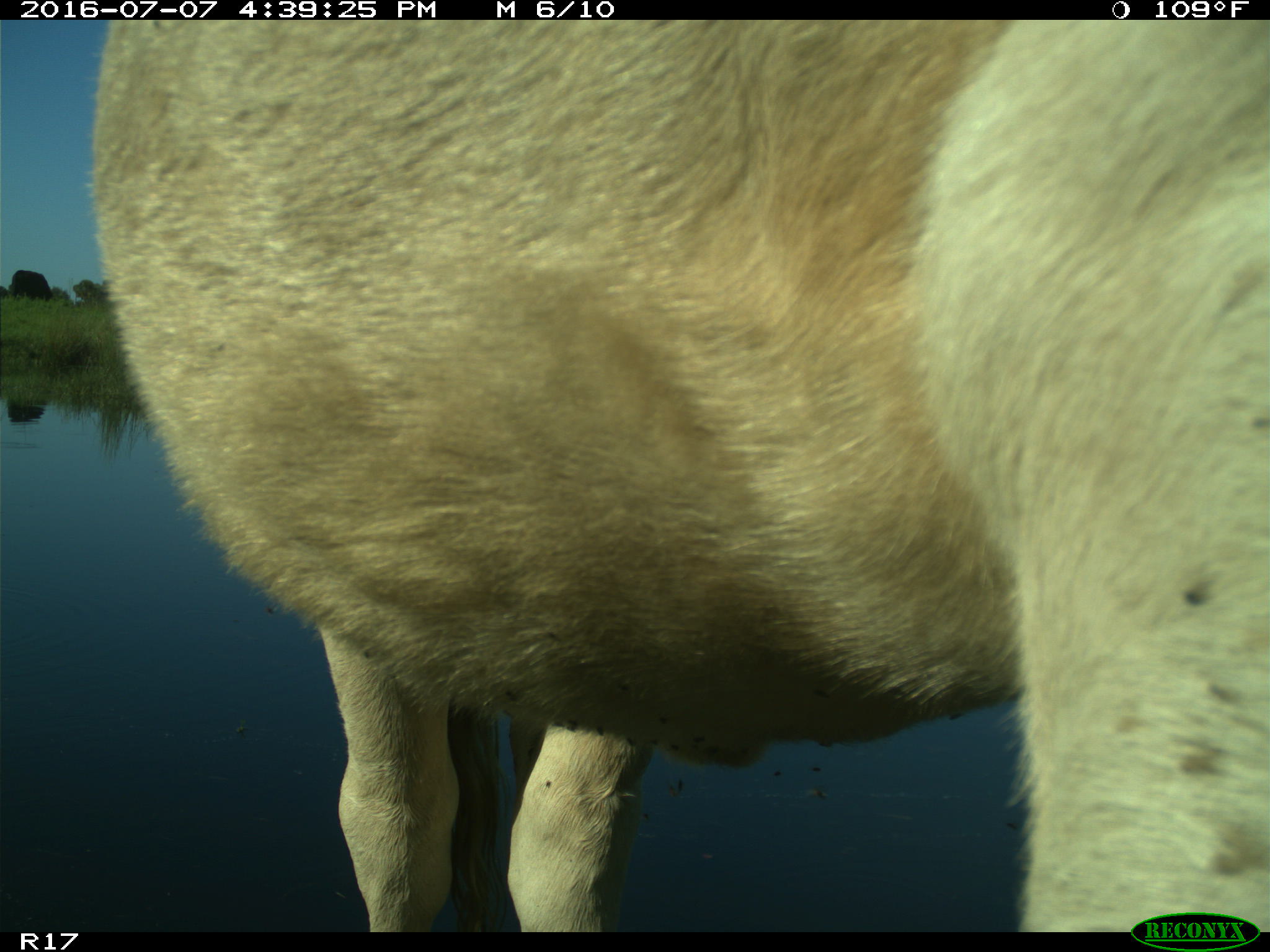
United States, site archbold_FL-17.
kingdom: Animalia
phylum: Chordata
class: Mammalia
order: Artiodactyla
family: Bovidae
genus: Bos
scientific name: Bos taurus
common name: domestic cow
Bos taurus (domestic cow).